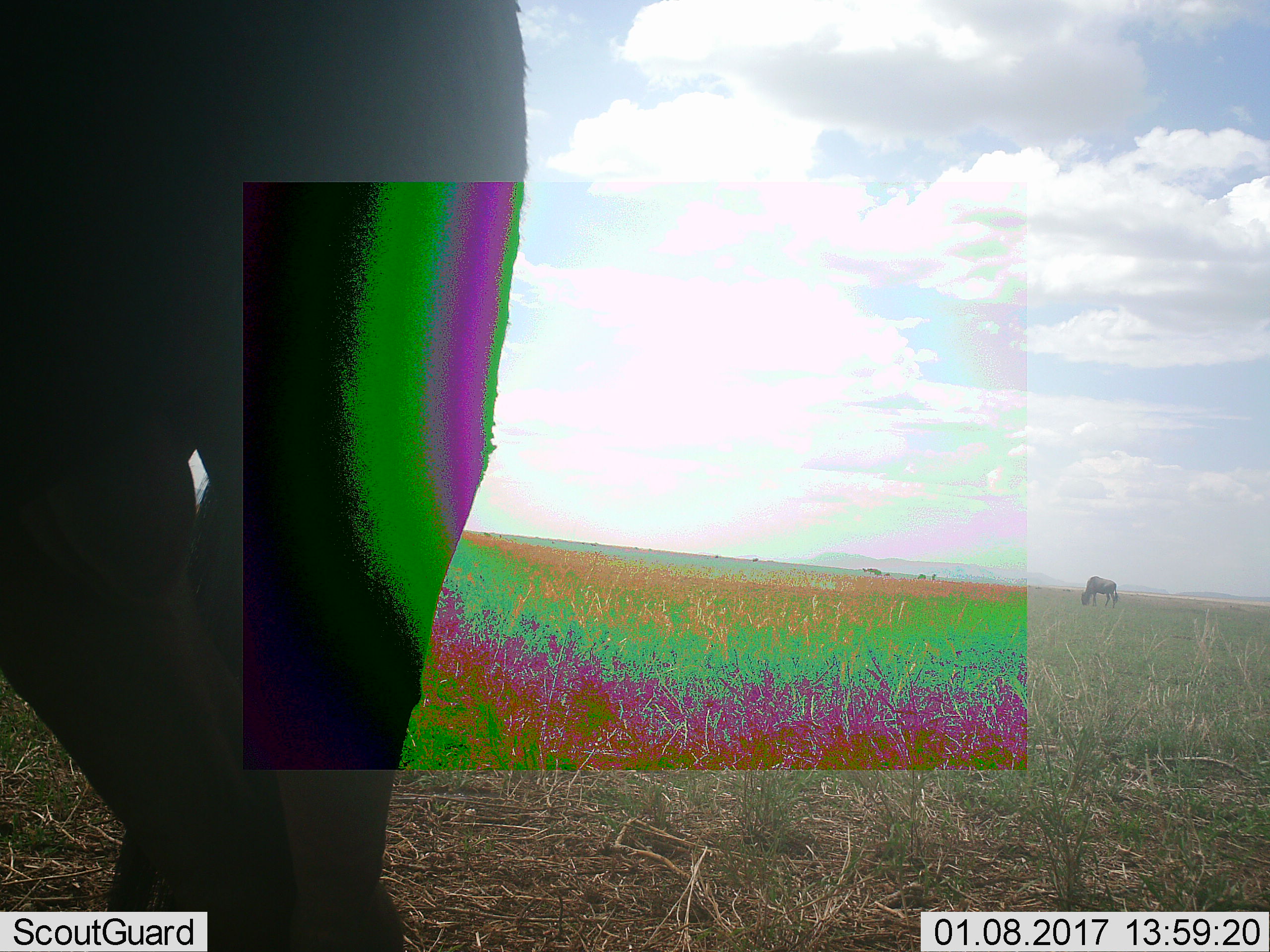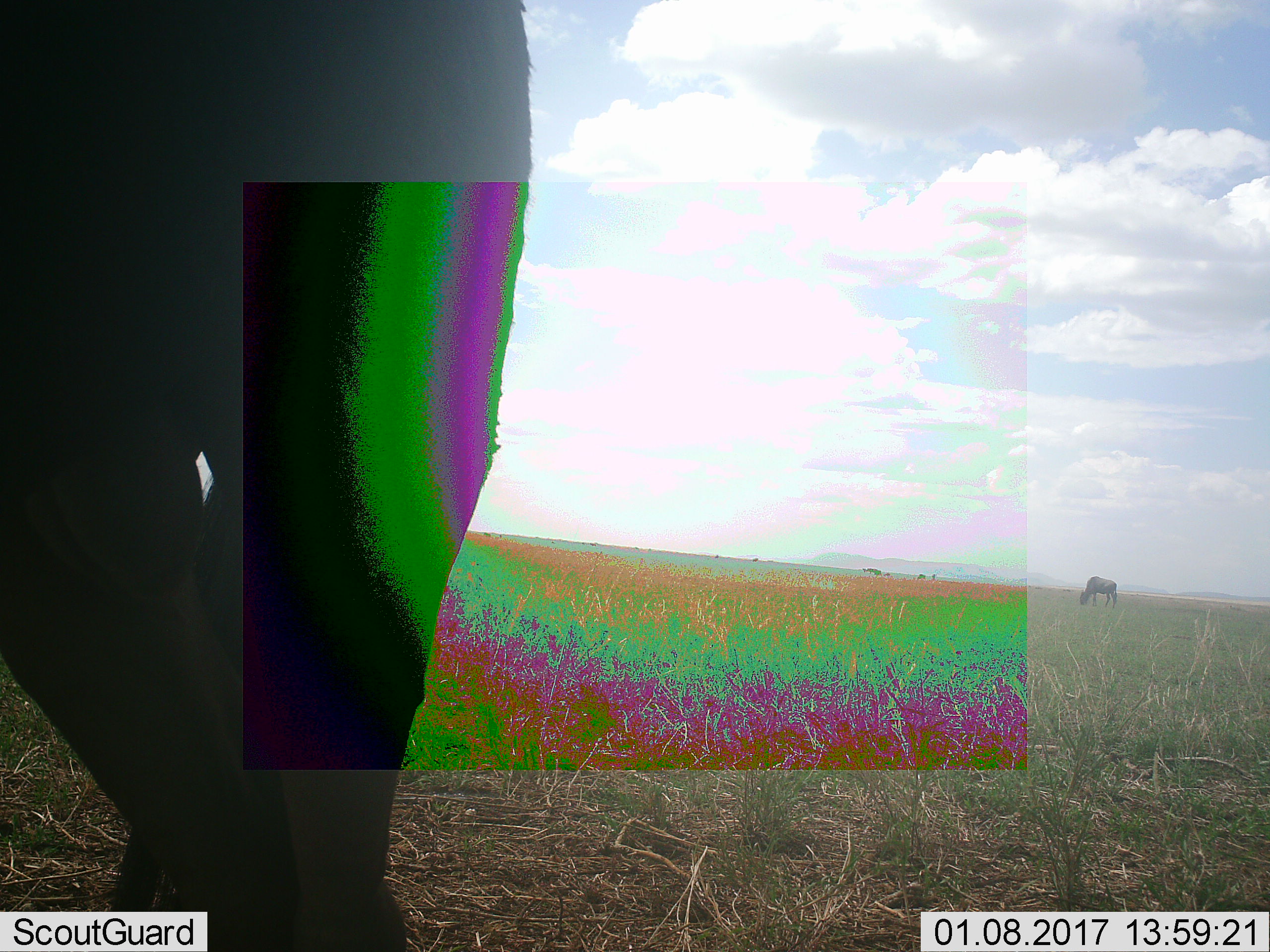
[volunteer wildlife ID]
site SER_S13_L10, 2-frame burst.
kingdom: Animalia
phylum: Chordata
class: Mammalia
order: Artiodactyla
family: Bovidae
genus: Connochaetes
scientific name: Connochaetes taurinus taurinus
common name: blue wildebeest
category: wildebeestblue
Wildebeestblue (blue wildebeest) (Connochaetes taurinus taurinus), count 2. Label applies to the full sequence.